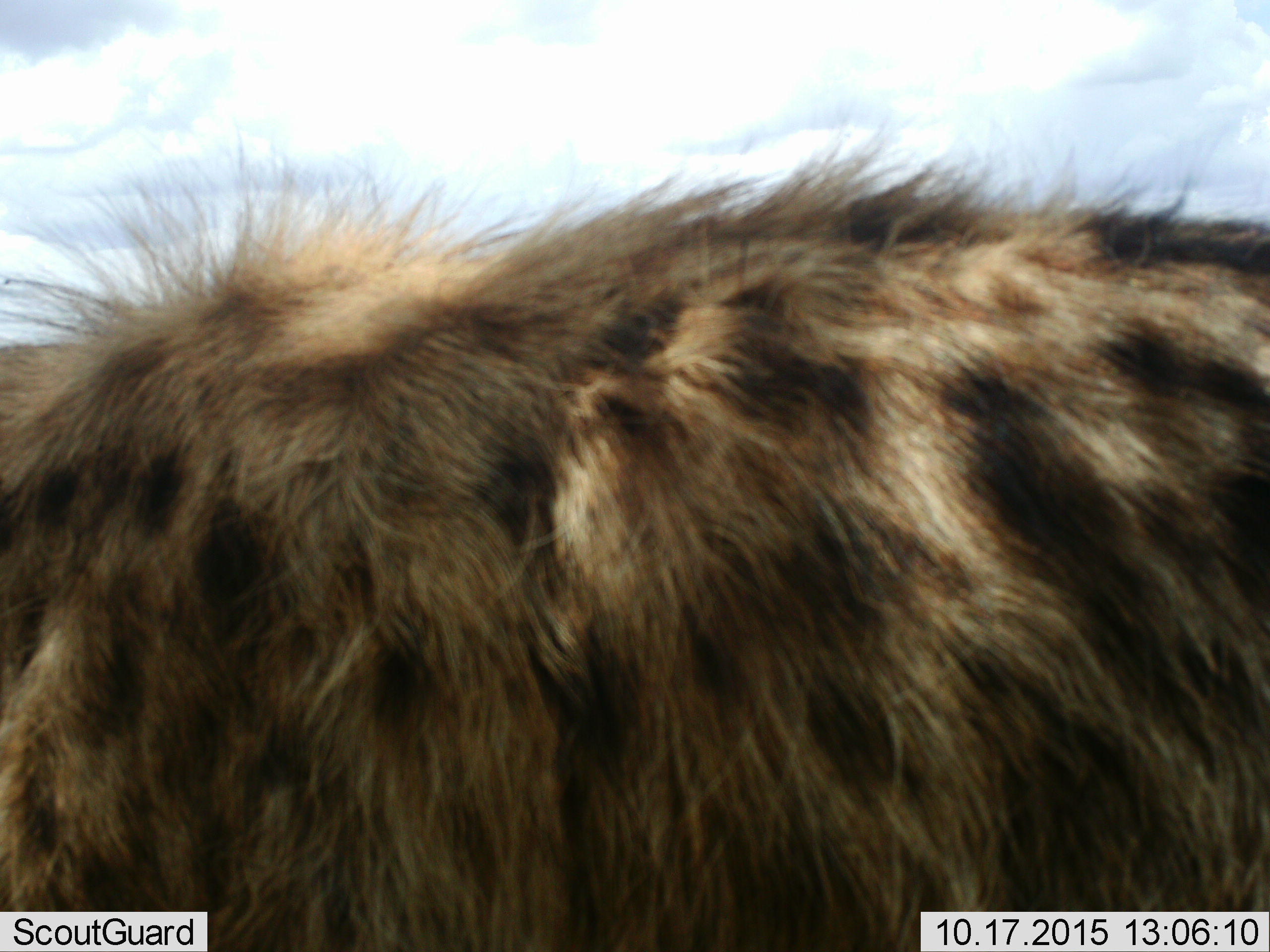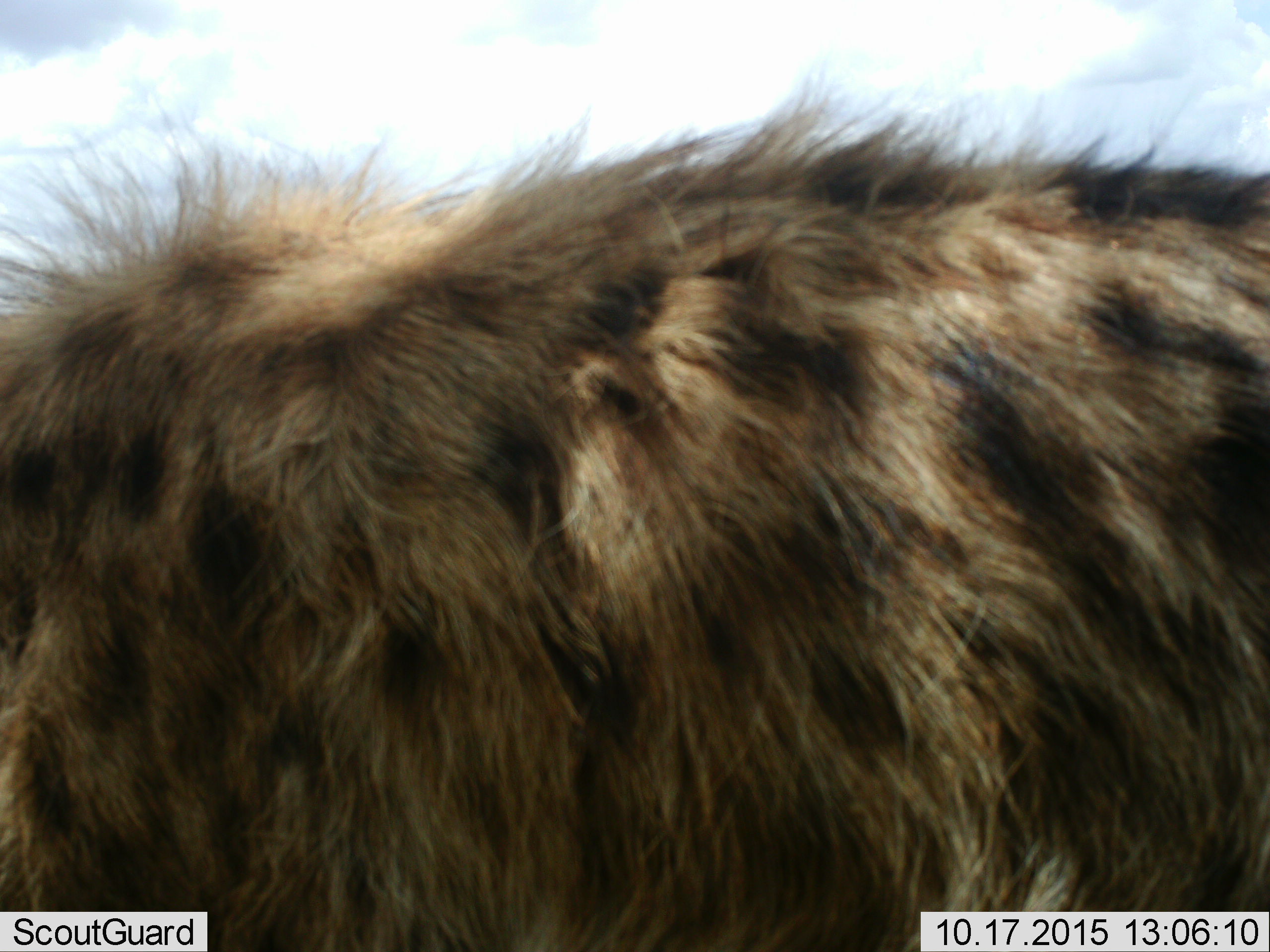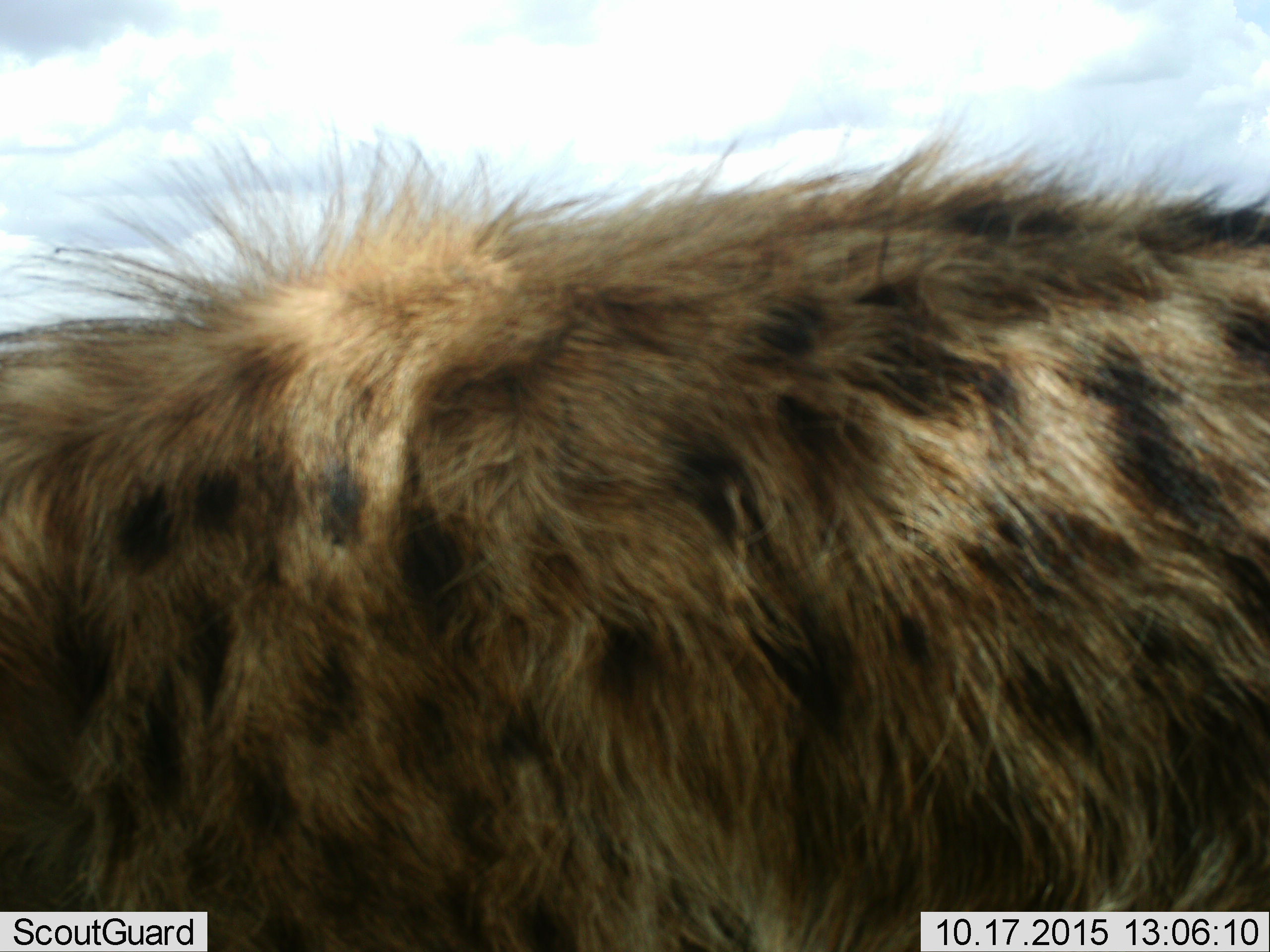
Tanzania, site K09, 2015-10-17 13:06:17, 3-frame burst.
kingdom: Animalia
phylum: Chordata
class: Mammalia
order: Carnivora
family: Hyaenidae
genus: Crocuta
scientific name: Crocuta crocuta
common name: spotted hyena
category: hyenaspotted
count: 1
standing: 90%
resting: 0%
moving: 10%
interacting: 0%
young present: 0%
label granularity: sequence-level